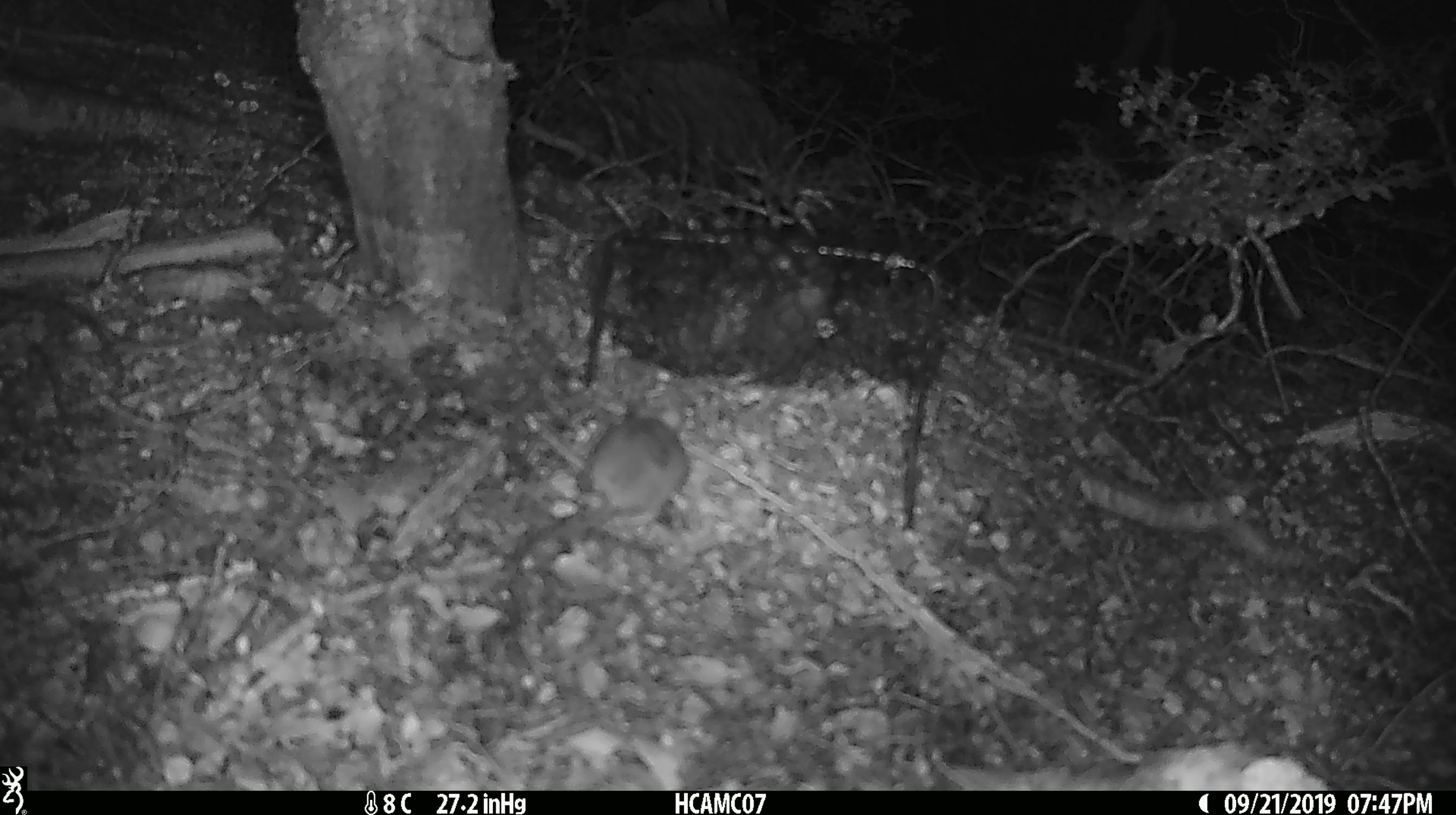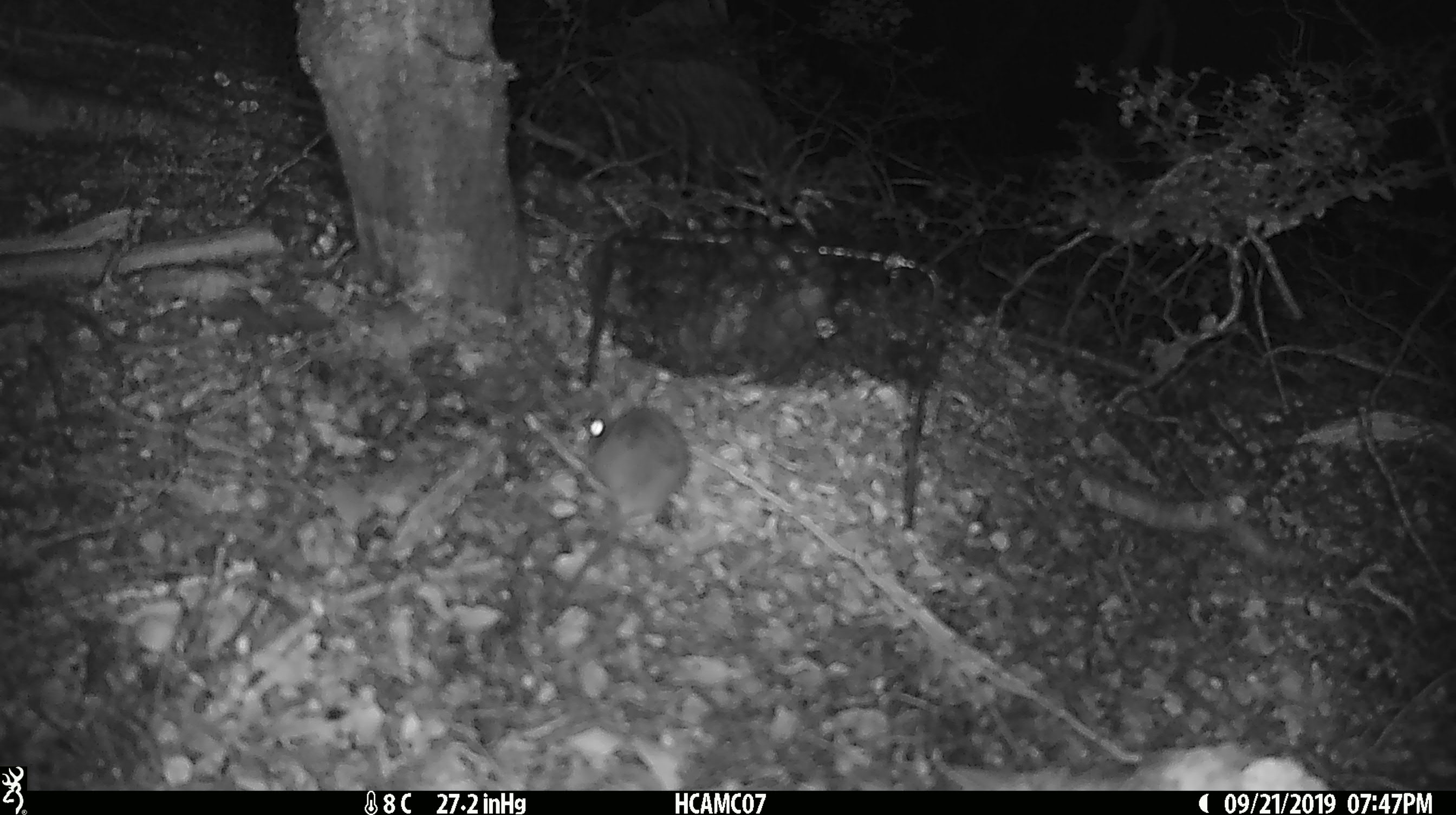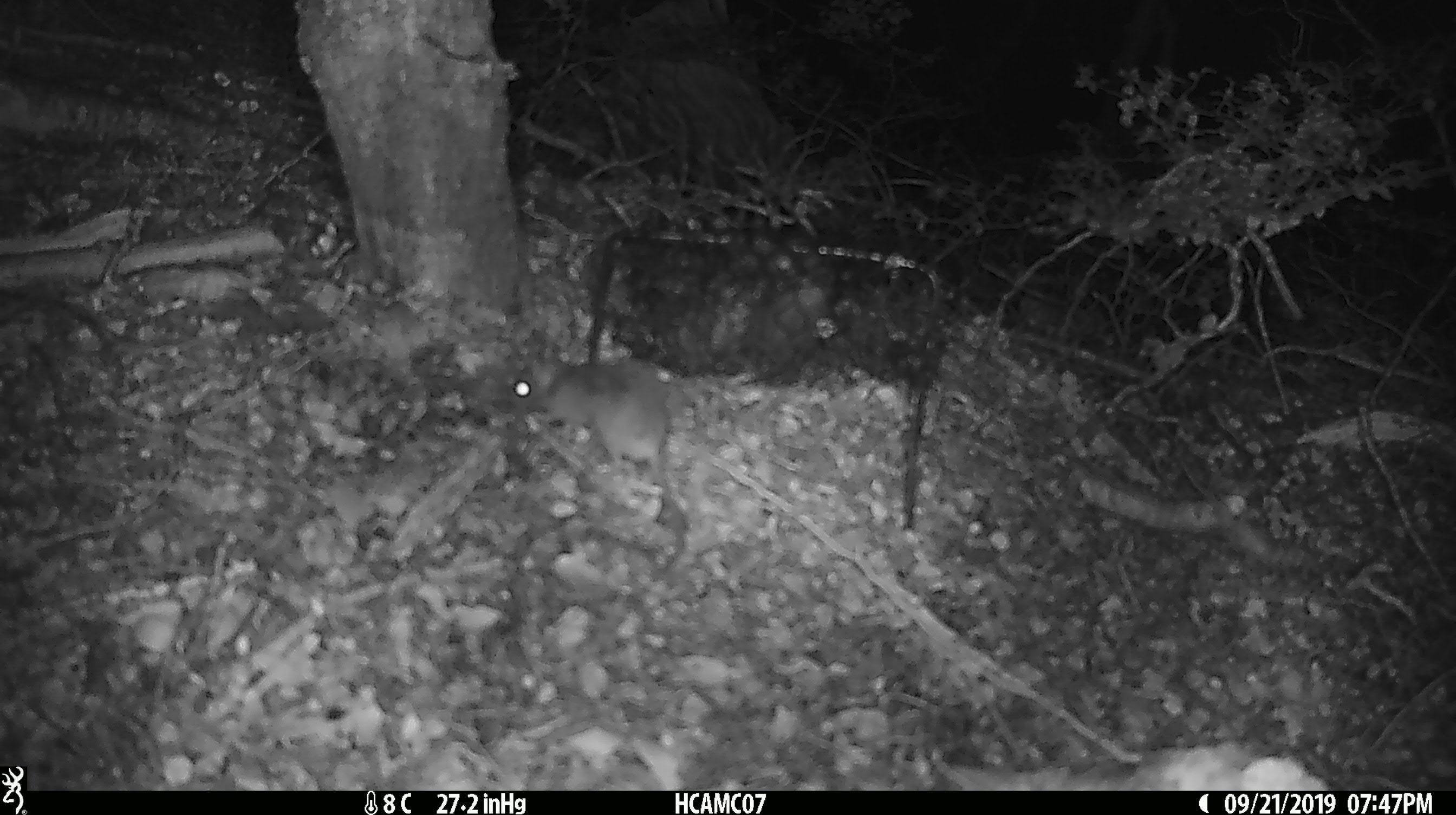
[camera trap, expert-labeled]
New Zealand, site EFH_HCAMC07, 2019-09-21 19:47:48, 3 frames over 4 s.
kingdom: Animalia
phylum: Chordata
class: Mammalia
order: Rodentia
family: Muridae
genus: Mus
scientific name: Mus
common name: mouse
Mouse (Mus).